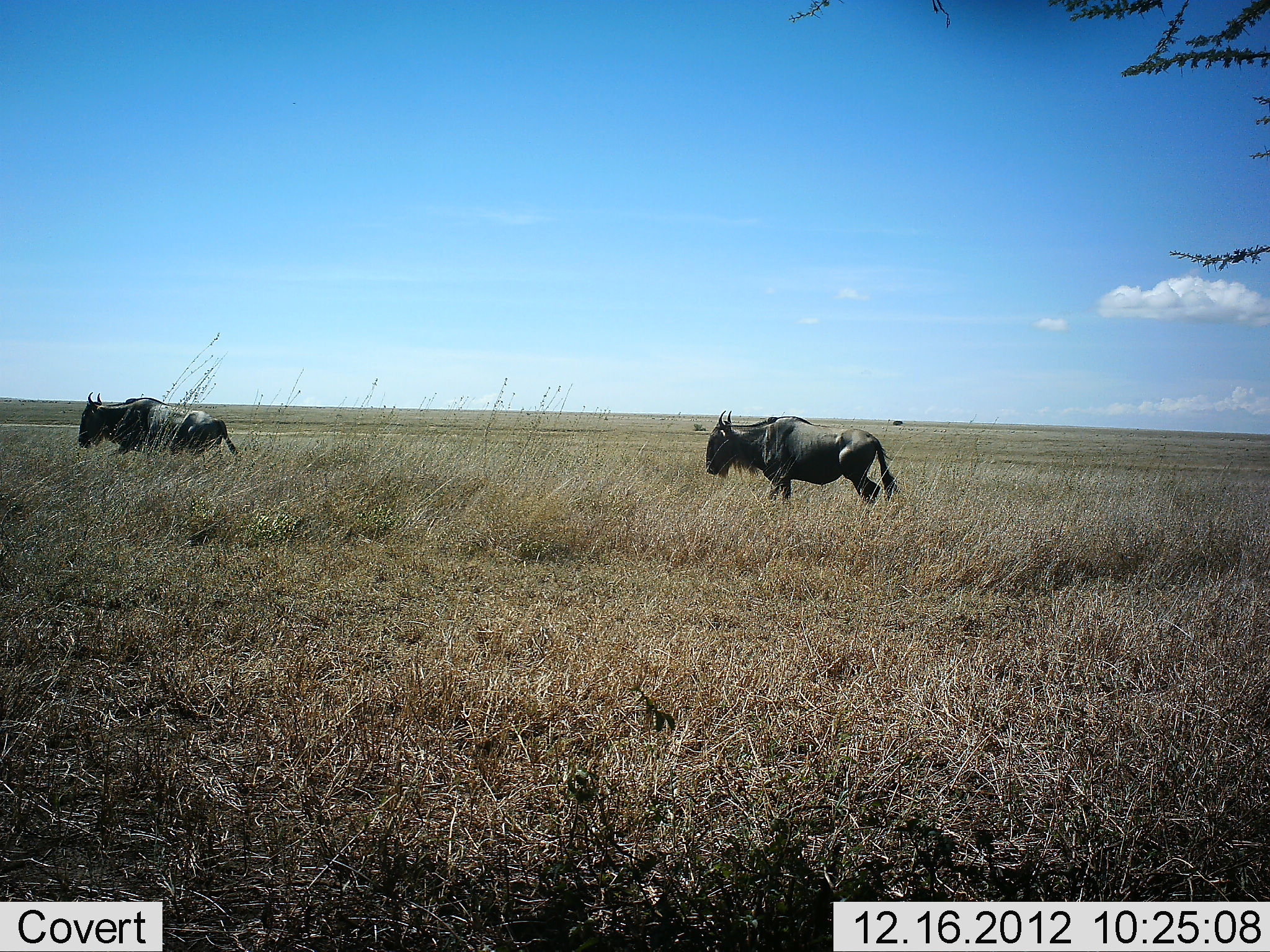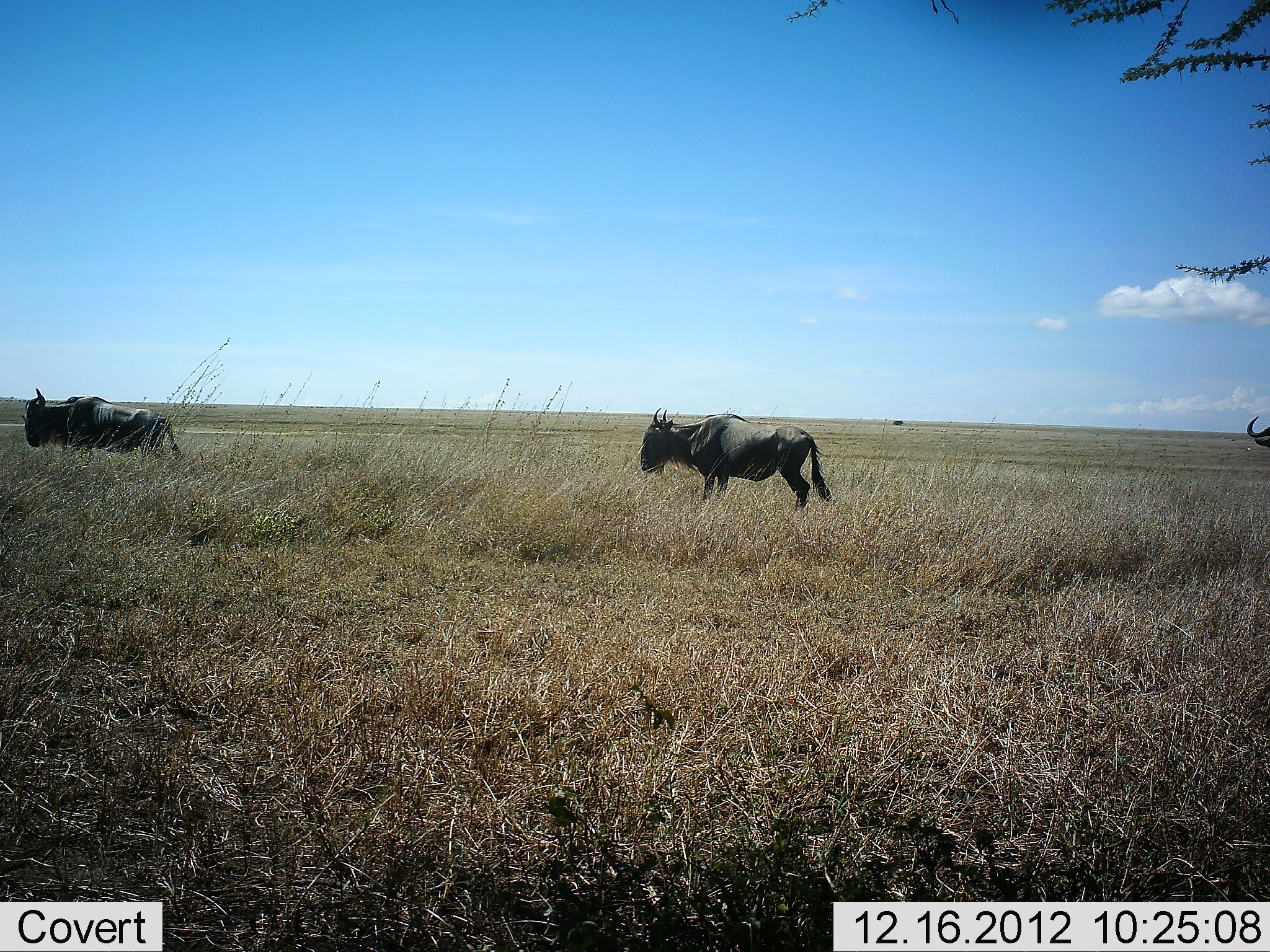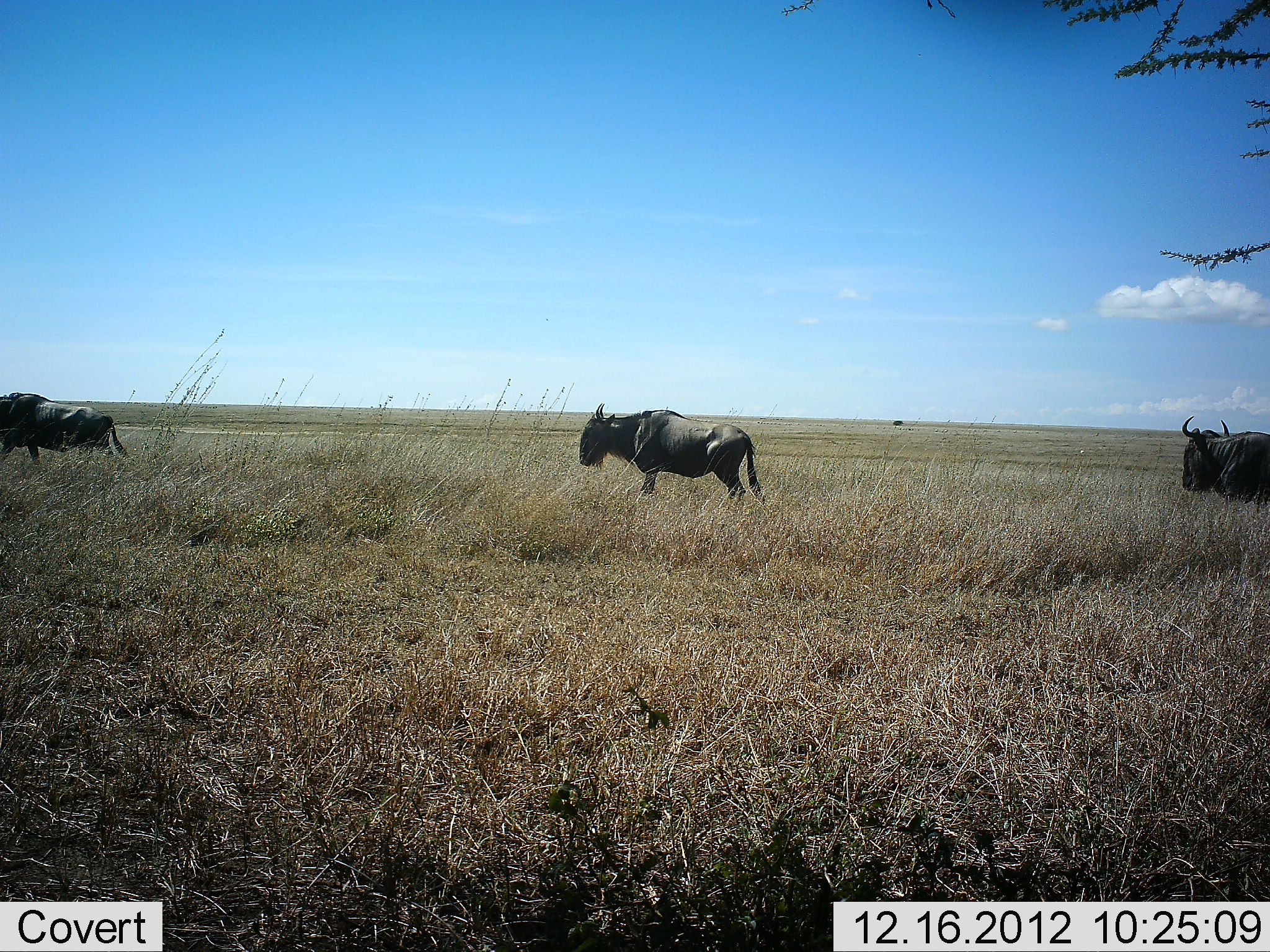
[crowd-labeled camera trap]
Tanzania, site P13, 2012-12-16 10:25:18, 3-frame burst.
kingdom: Animalia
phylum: Chordata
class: Mammalia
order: Artiodactyla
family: Bovidae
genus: Connochaetes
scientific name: Connochaetes taurinus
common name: blue wildebeest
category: wildebeest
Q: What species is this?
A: Wildebeest (blue wildebeest) (Connochaetes taurinus).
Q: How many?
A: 3.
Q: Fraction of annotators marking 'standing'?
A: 8%.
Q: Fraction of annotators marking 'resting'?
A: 0%.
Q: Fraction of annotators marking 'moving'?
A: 100%.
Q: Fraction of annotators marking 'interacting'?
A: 0%.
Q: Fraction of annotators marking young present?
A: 0%.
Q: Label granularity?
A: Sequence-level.